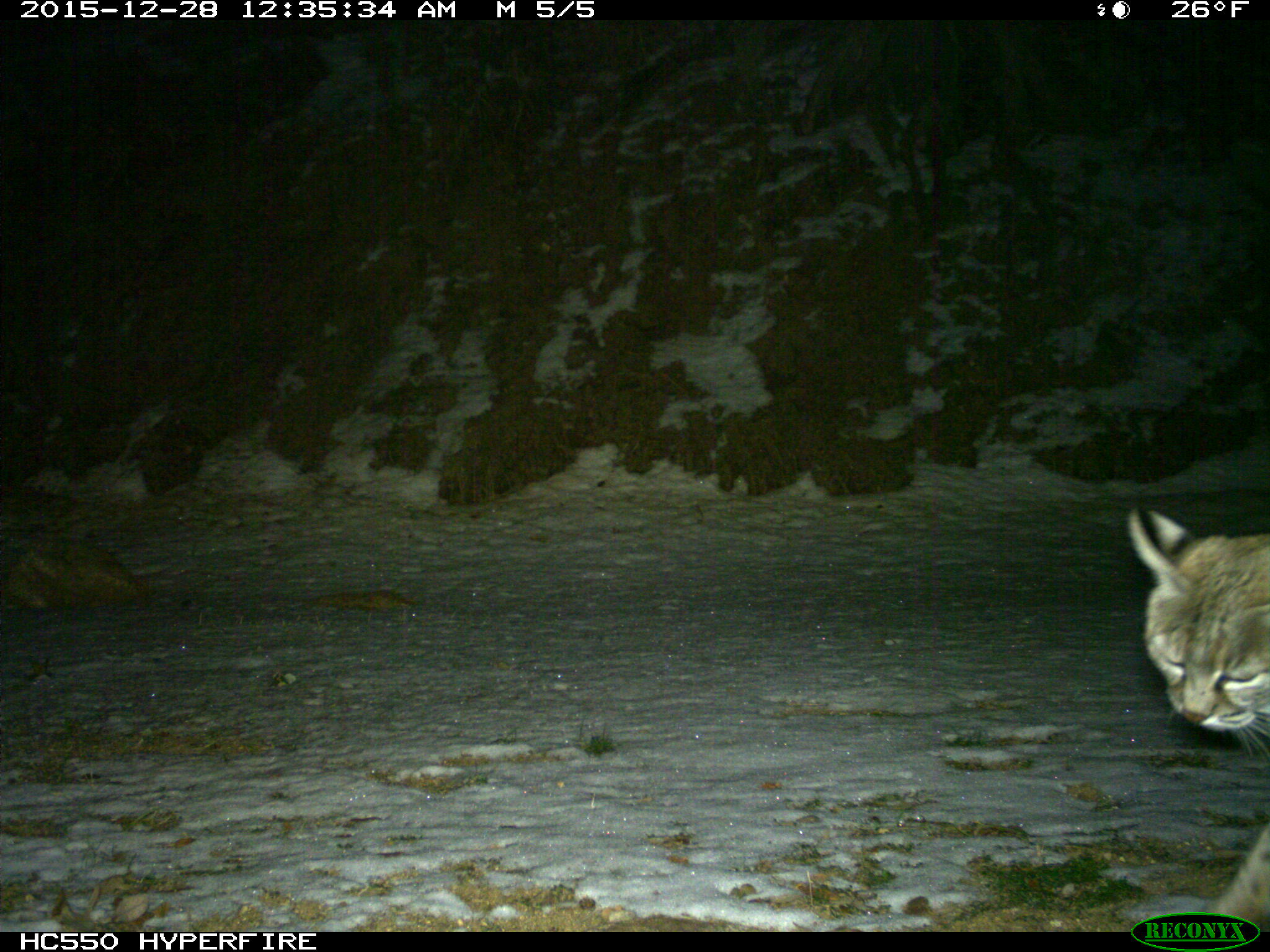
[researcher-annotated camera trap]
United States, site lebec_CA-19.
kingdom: Animalia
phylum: Chordata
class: Mammalia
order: Carnivora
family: Felidae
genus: Lynx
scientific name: Lynx rufus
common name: bobcat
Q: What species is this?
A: Lynx rufus (bobcat).